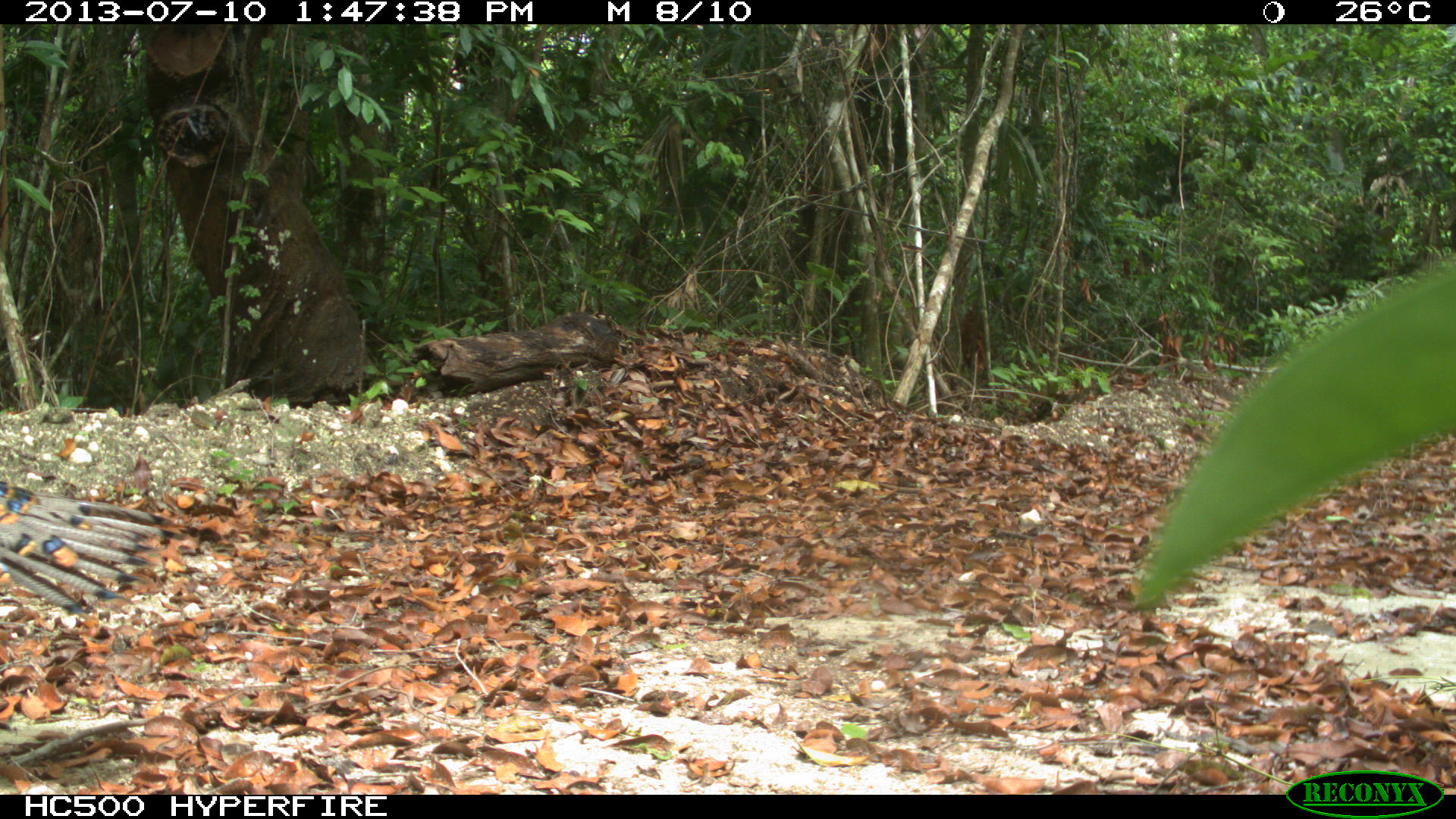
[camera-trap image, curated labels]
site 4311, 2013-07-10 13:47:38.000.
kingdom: Animalia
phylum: Chordata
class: Aves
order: Galliformes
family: Phasianidae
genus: Meleagris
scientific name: Meleagris ocellata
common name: ocellated turkey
Meleagris ocellata (ocellated turkey), count 1, sex male.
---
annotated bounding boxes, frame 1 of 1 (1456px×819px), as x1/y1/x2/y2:
meleagris ocellata: 0/479/187/619